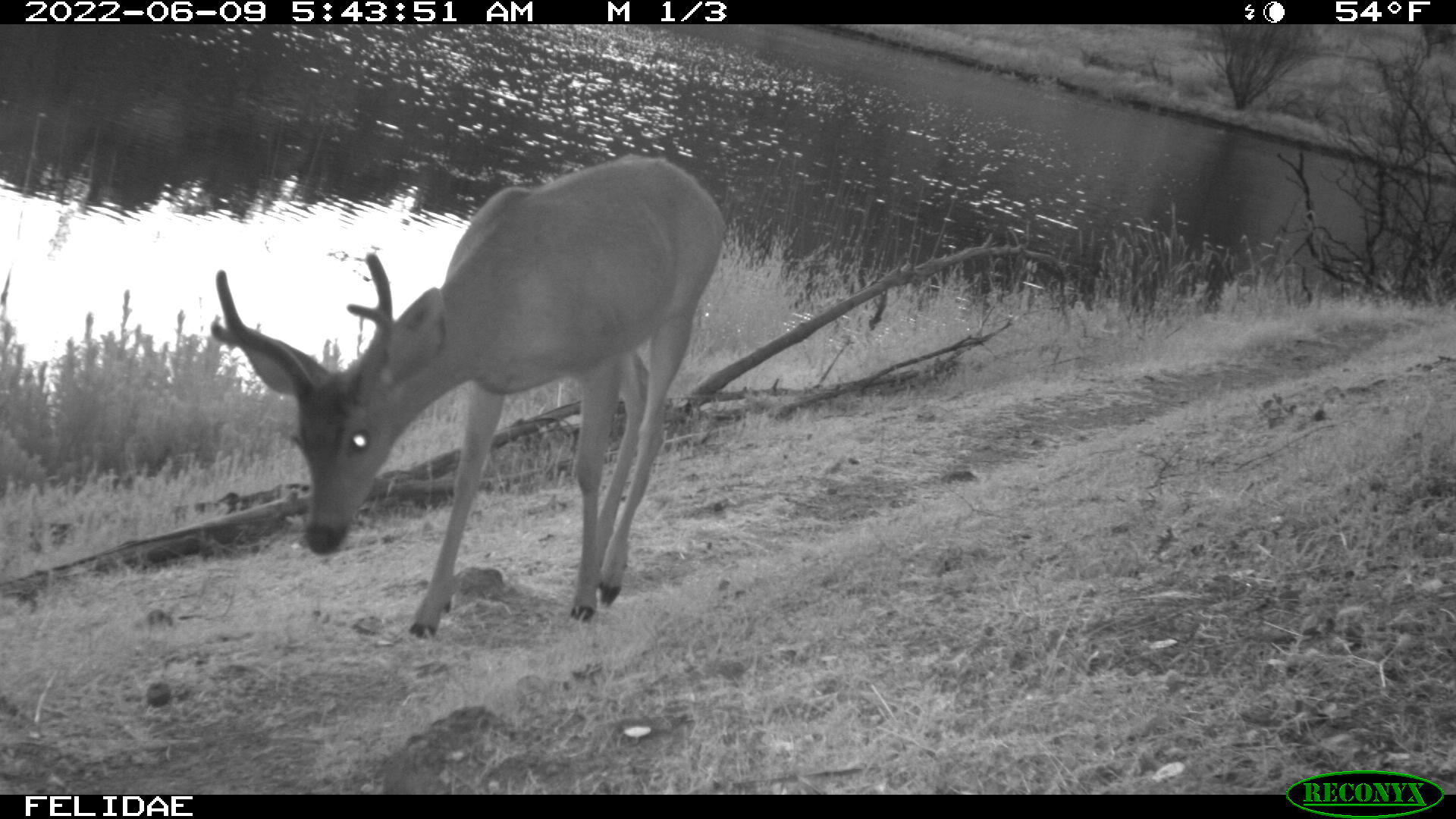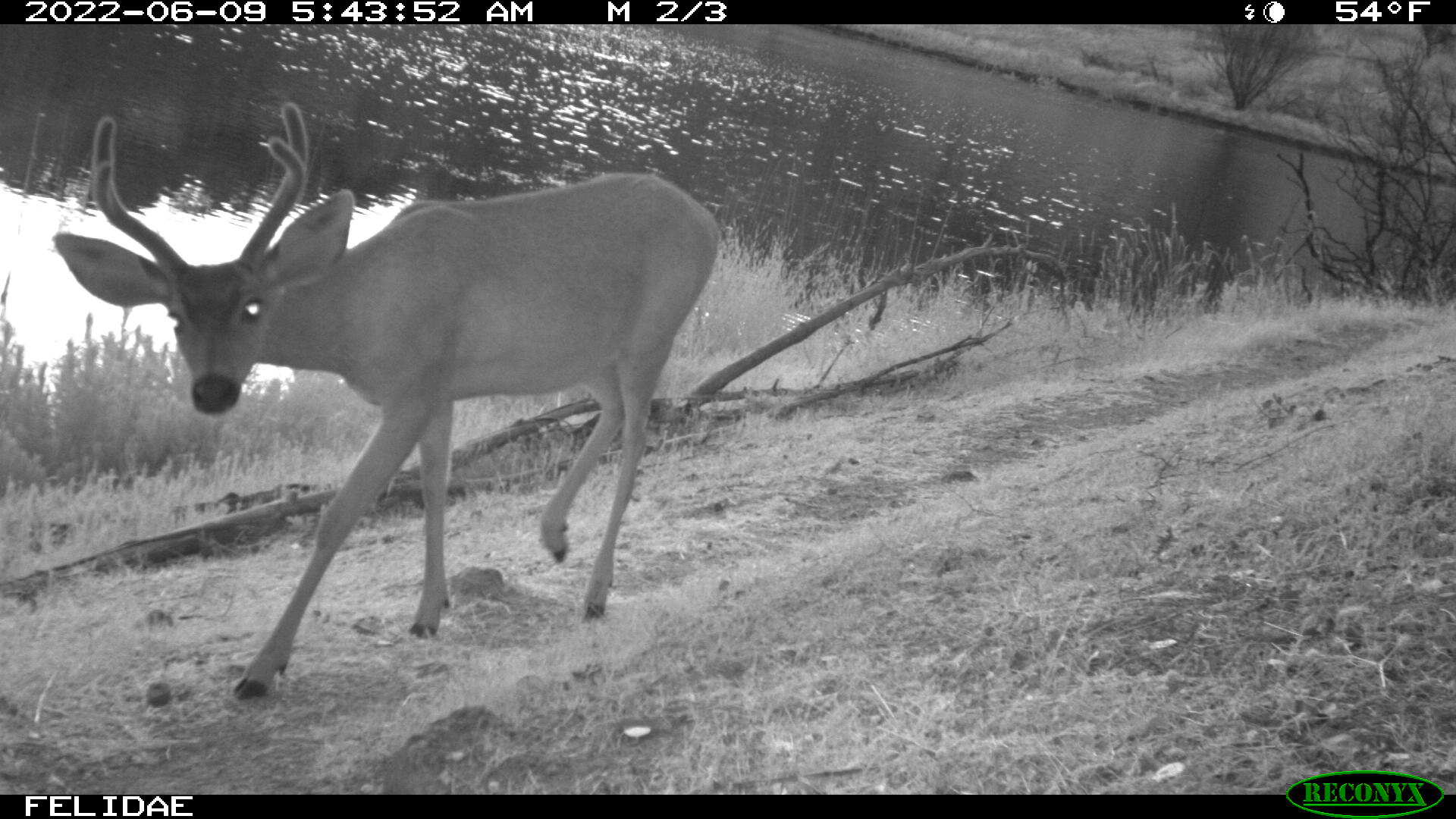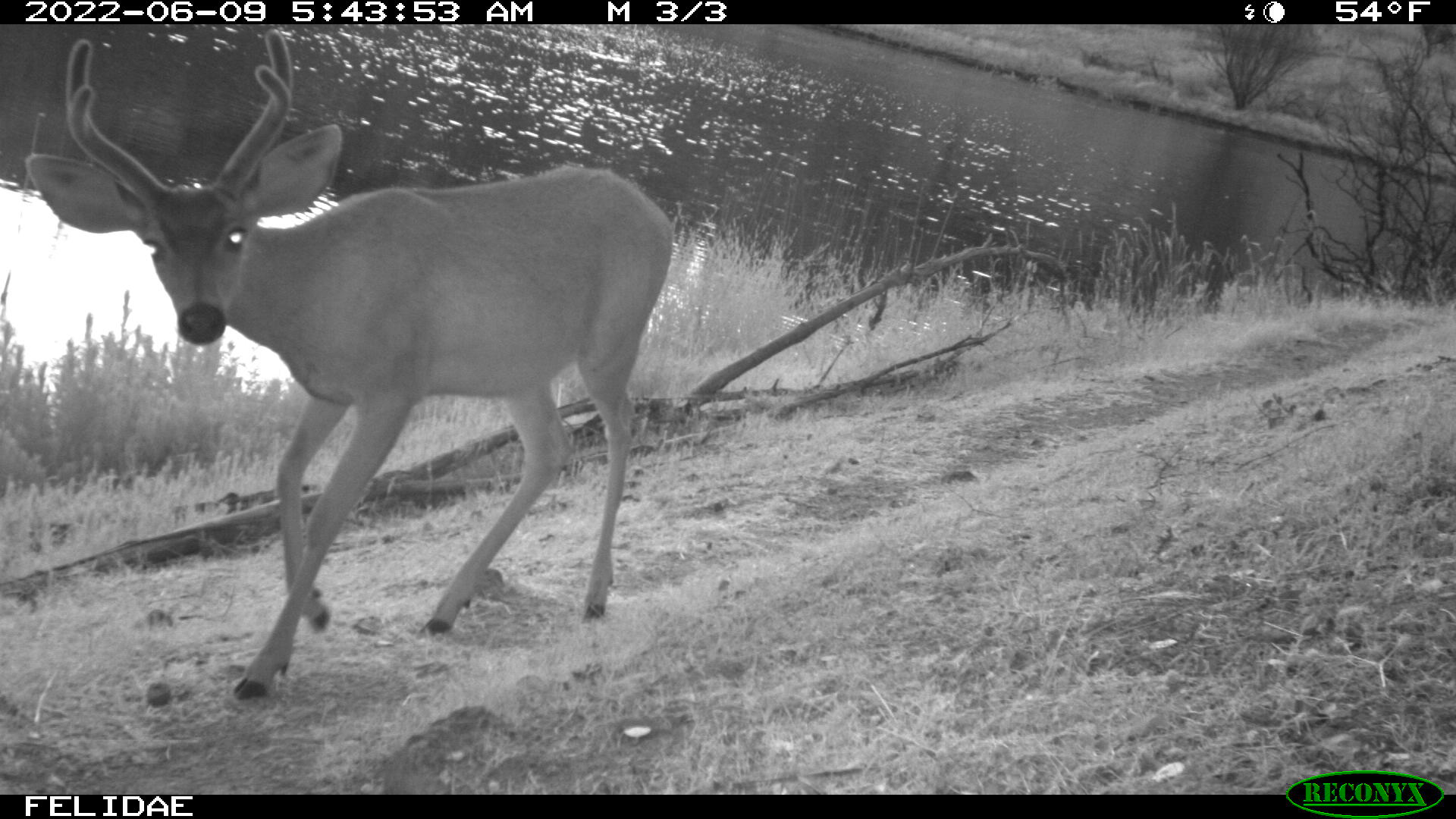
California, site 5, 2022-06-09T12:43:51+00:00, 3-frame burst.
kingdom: Animalia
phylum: Chordata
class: Mammalia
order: Artiodactyla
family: Cervidae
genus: Odocoileus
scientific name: Odocoileus hemionus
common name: mule deer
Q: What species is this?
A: Mule deer (Odocoileus hemionus).